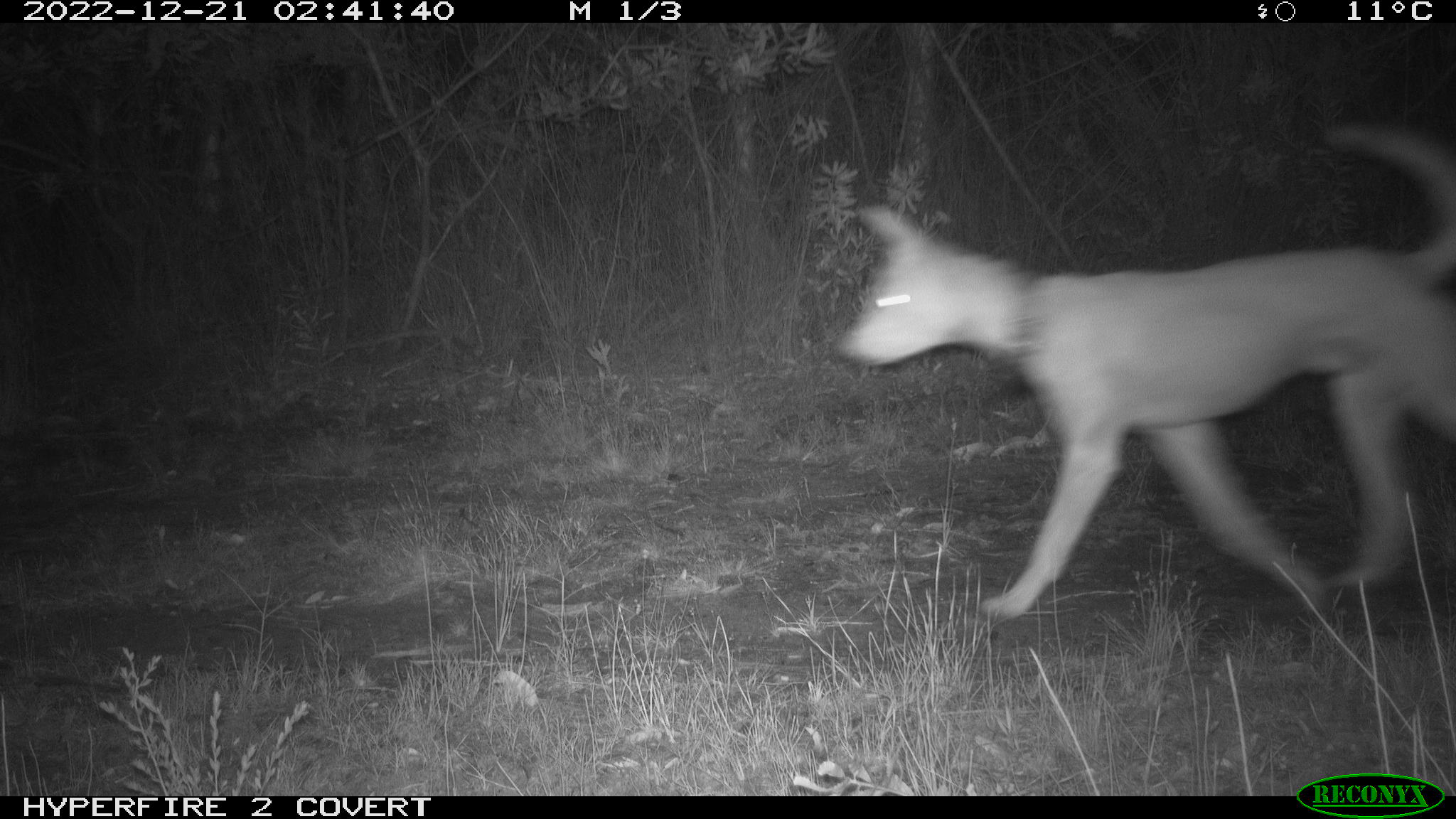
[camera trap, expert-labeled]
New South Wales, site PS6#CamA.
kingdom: Animalia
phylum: Chordata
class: Mammalia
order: Carnivora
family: Canidae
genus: Canis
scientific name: Canis familiaris dingo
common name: dingo